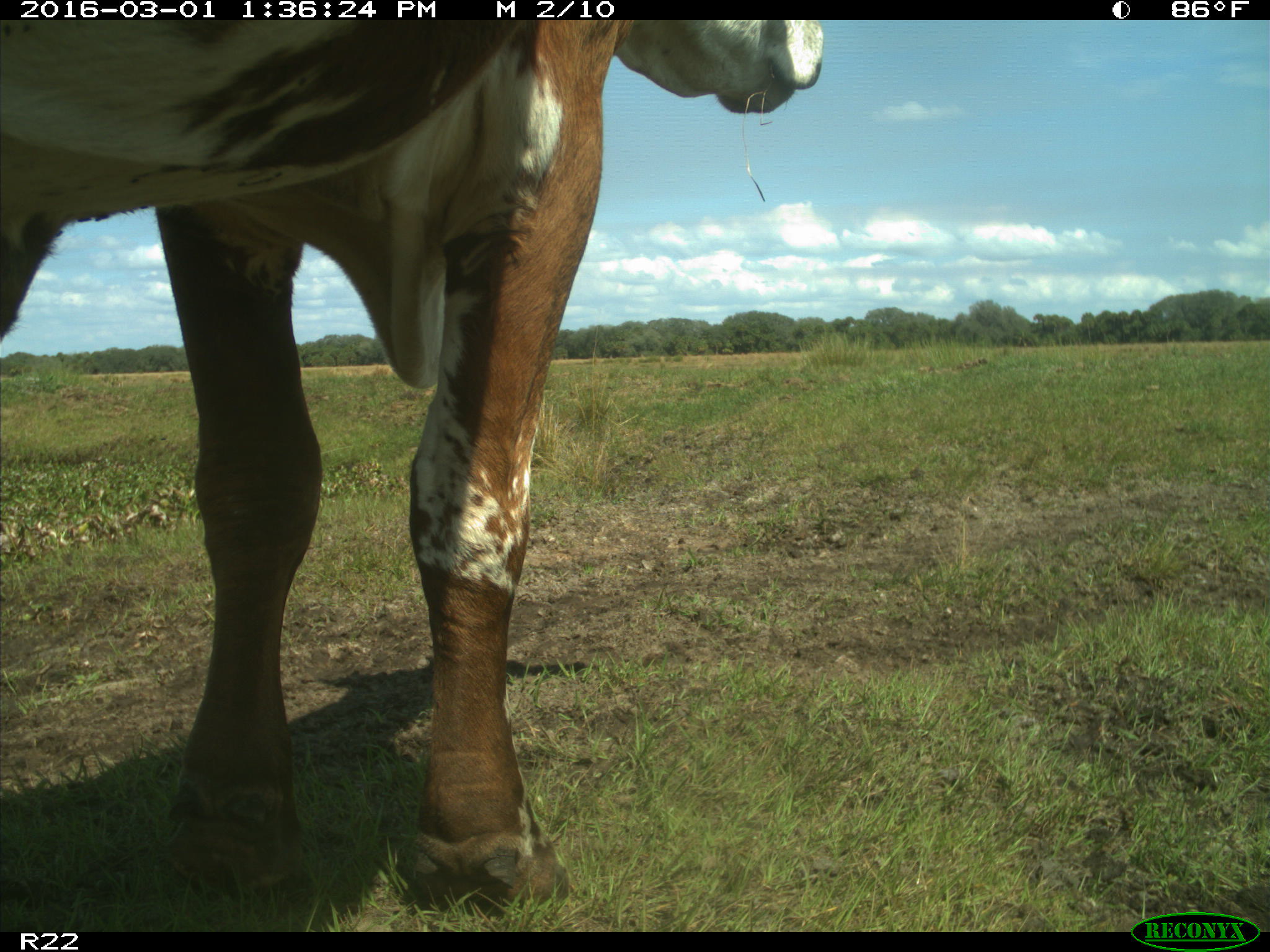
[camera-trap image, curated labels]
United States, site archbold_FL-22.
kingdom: Animalia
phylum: Chordata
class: Mammalia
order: Artiodactyla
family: Bovidae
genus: Bos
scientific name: Bos taurus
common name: domestic cow